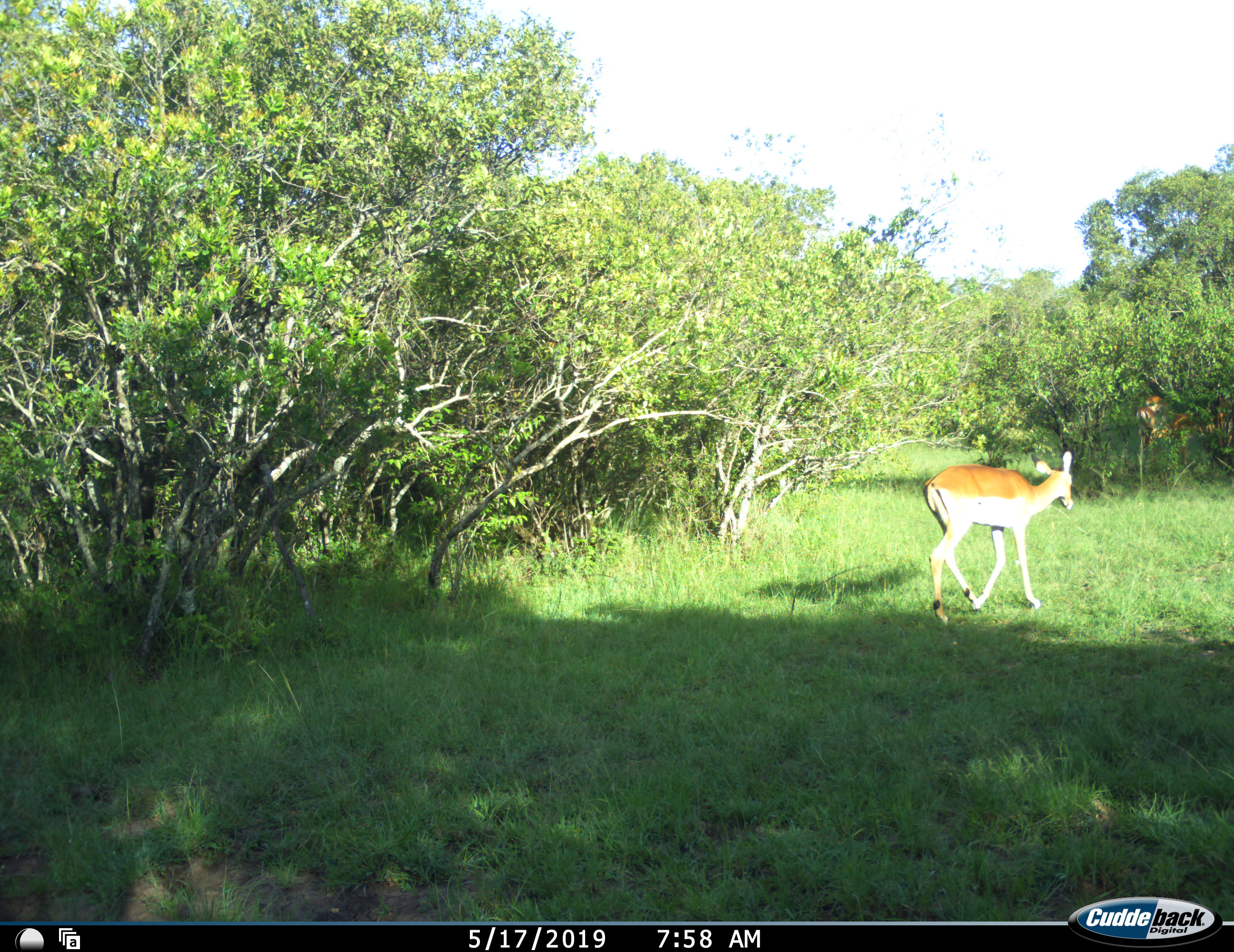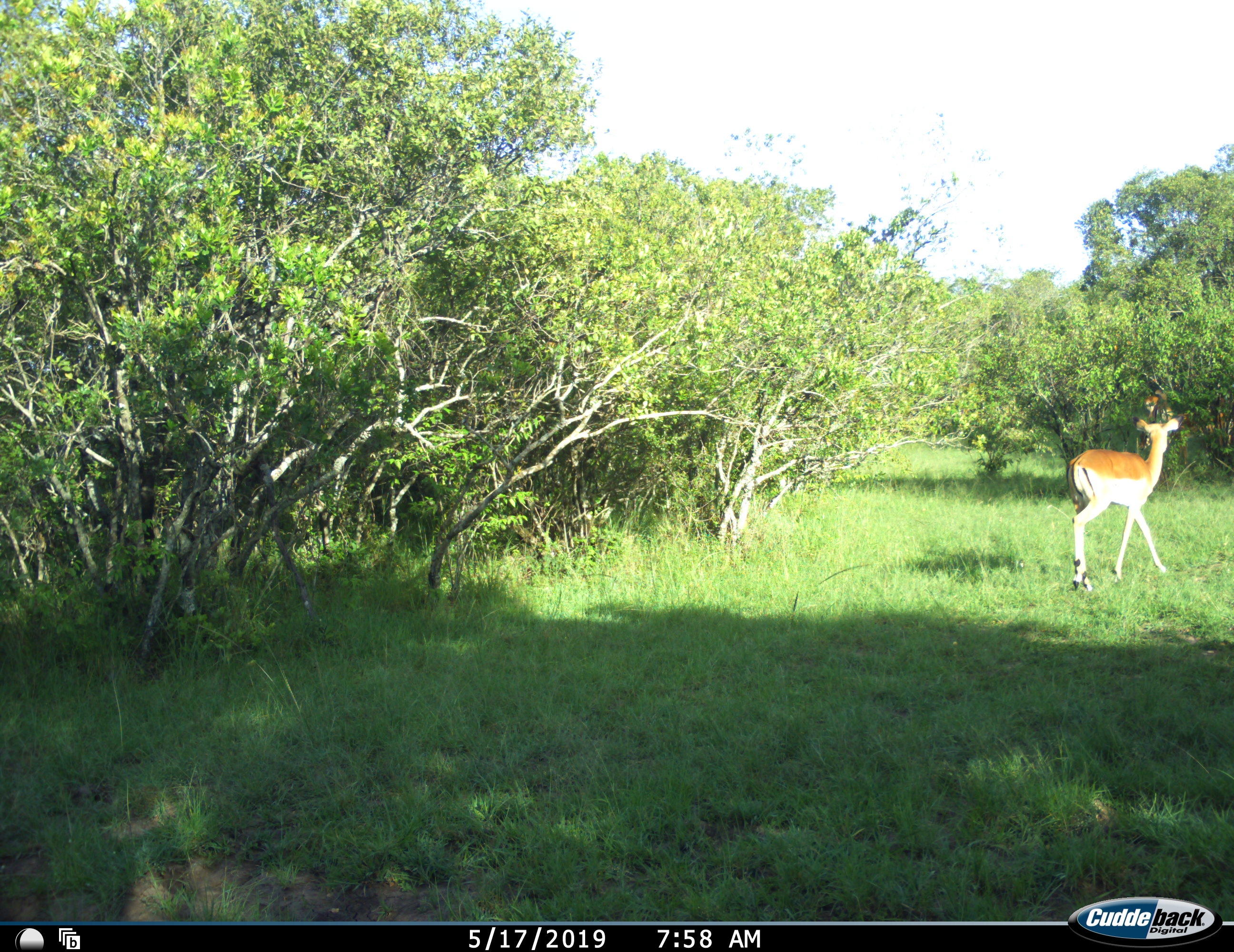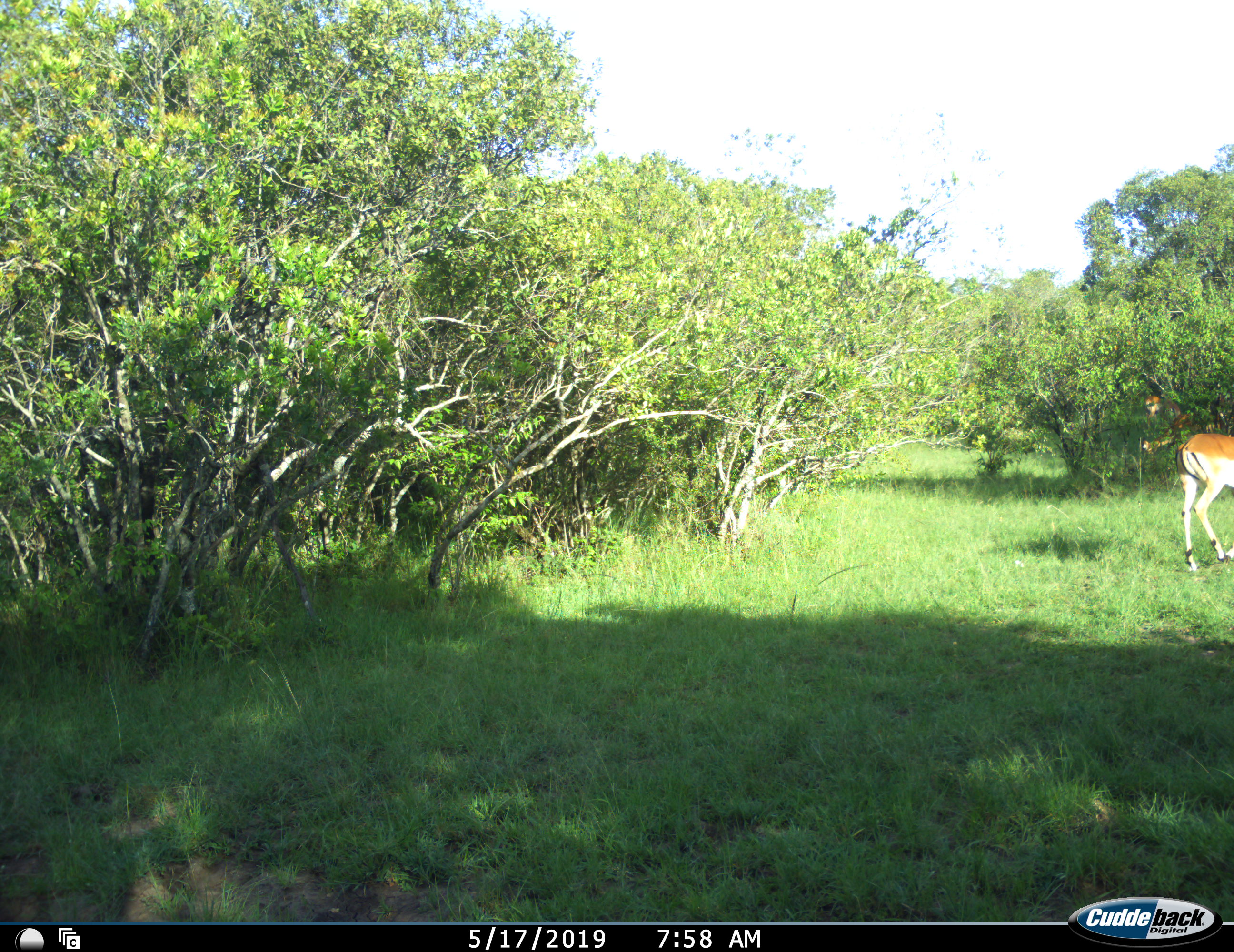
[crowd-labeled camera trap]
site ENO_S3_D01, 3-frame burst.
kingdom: Animalia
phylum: Chordata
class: Mammalia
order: Artiodactyla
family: Bovidae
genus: Aepyceros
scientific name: Aepyceros melampus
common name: impala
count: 2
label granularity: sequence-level